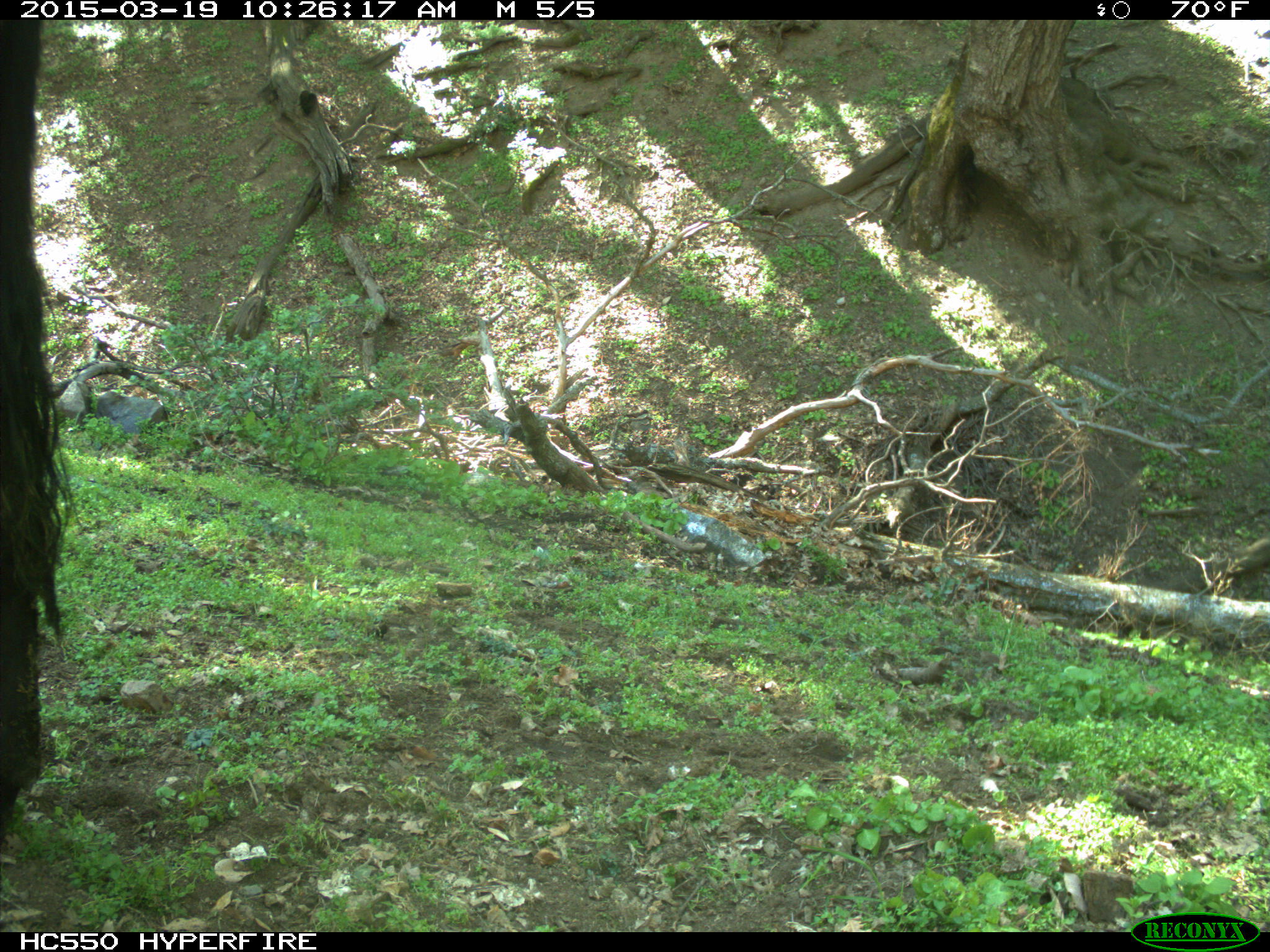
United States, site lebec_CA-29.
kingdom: Animalia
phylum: Chordata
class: Mammalia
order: Artiodactyla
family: Bovidae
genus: Bos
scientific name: Bos taurus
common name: domestic cow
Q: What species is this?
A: Bos taurus (domestic cow).